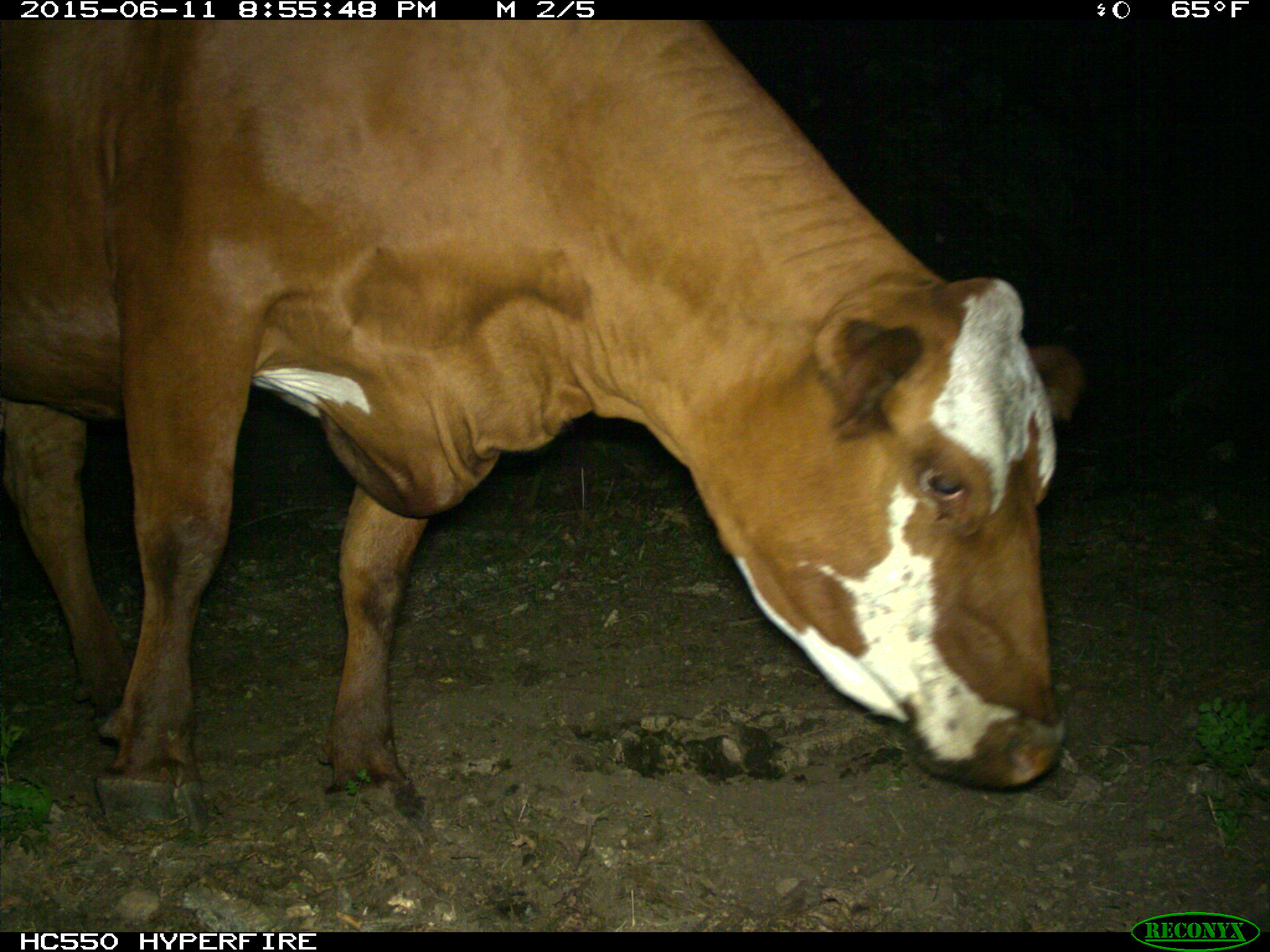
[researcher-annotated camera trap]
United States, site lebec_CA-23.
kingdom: Animalia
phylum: Chordata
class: Mammalia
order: Artiodactyla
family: Bovidae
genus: Bos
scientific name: Bos taurus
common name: domestic cow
Bos taurus (domestic cow).